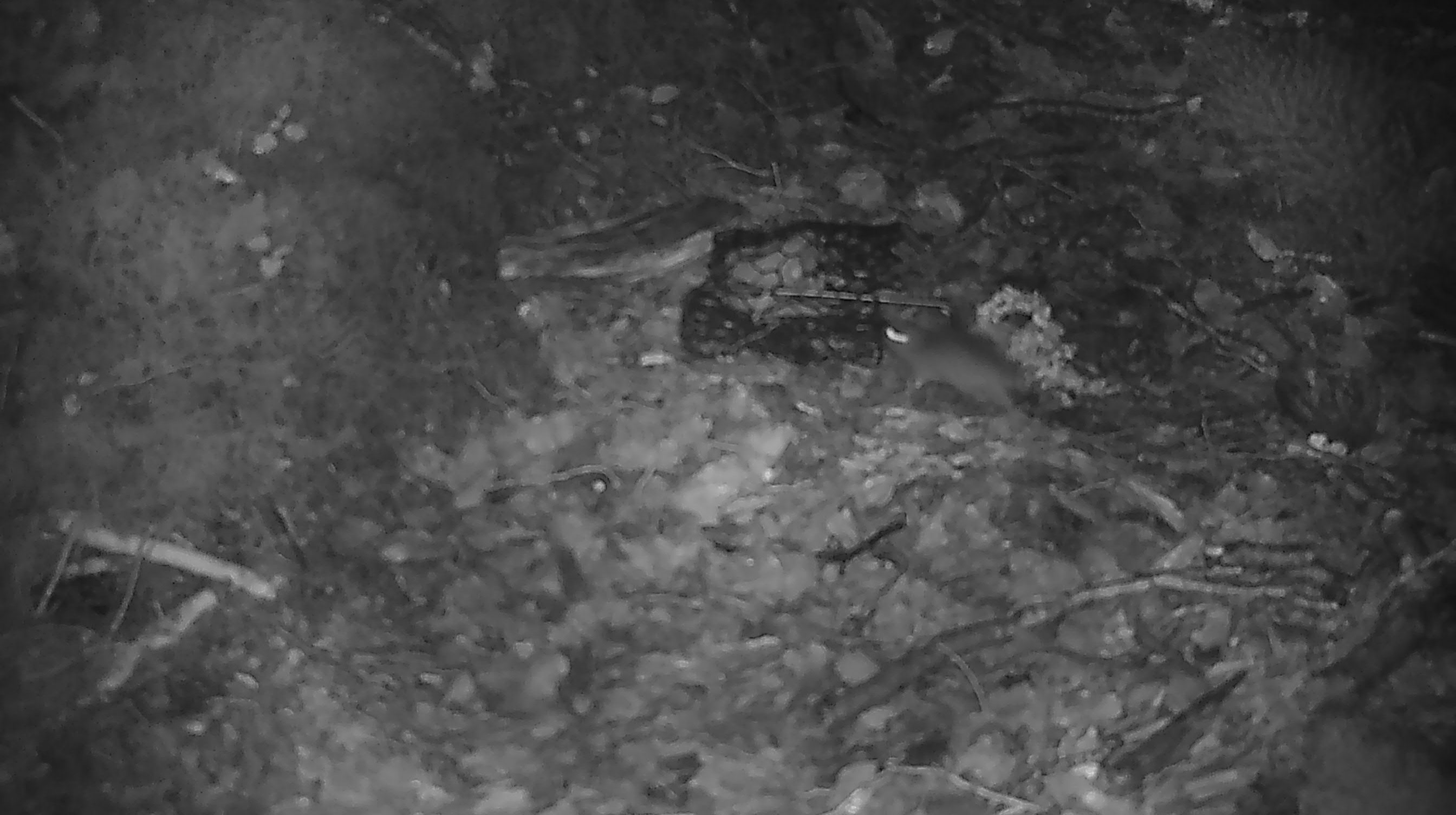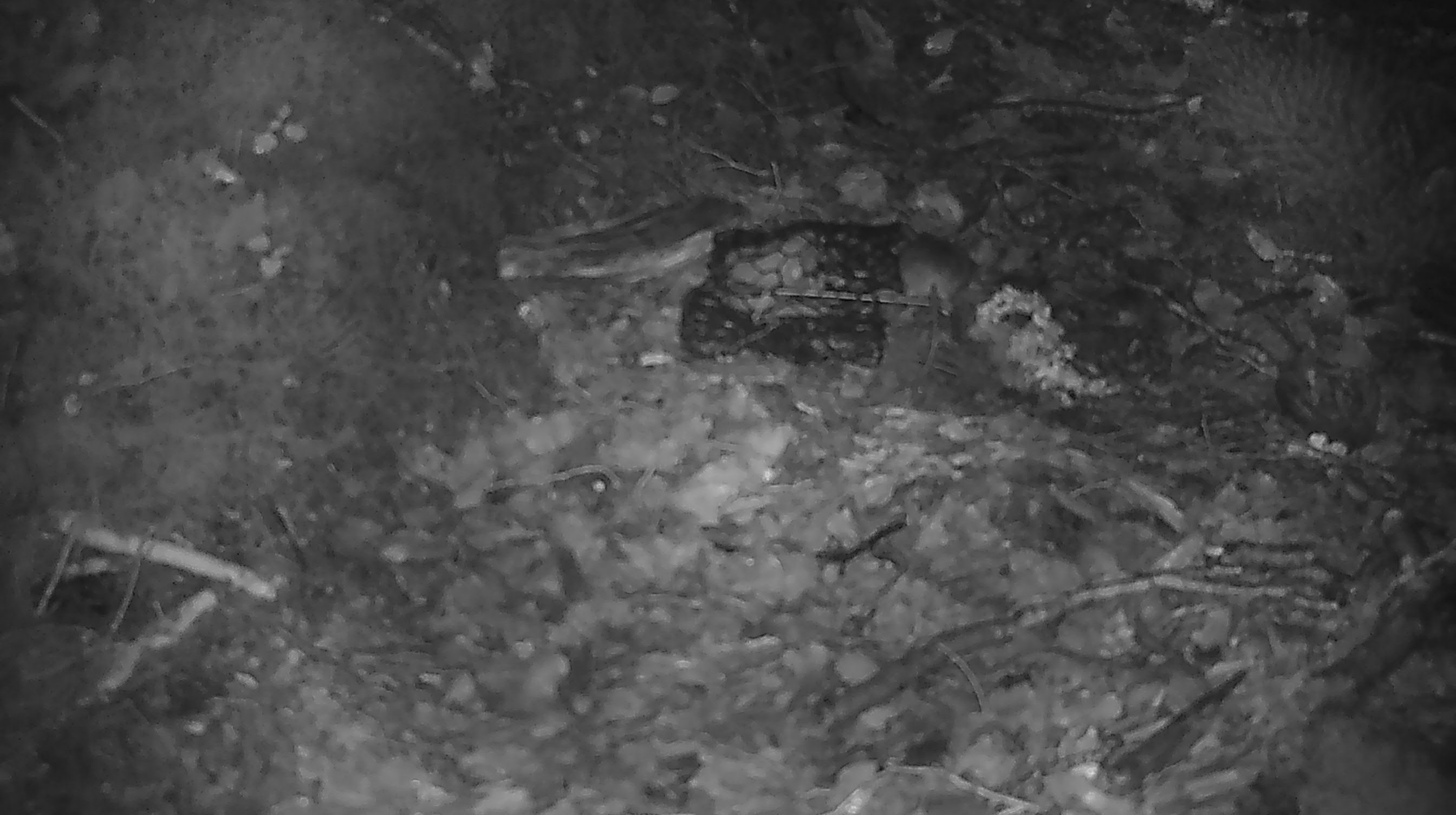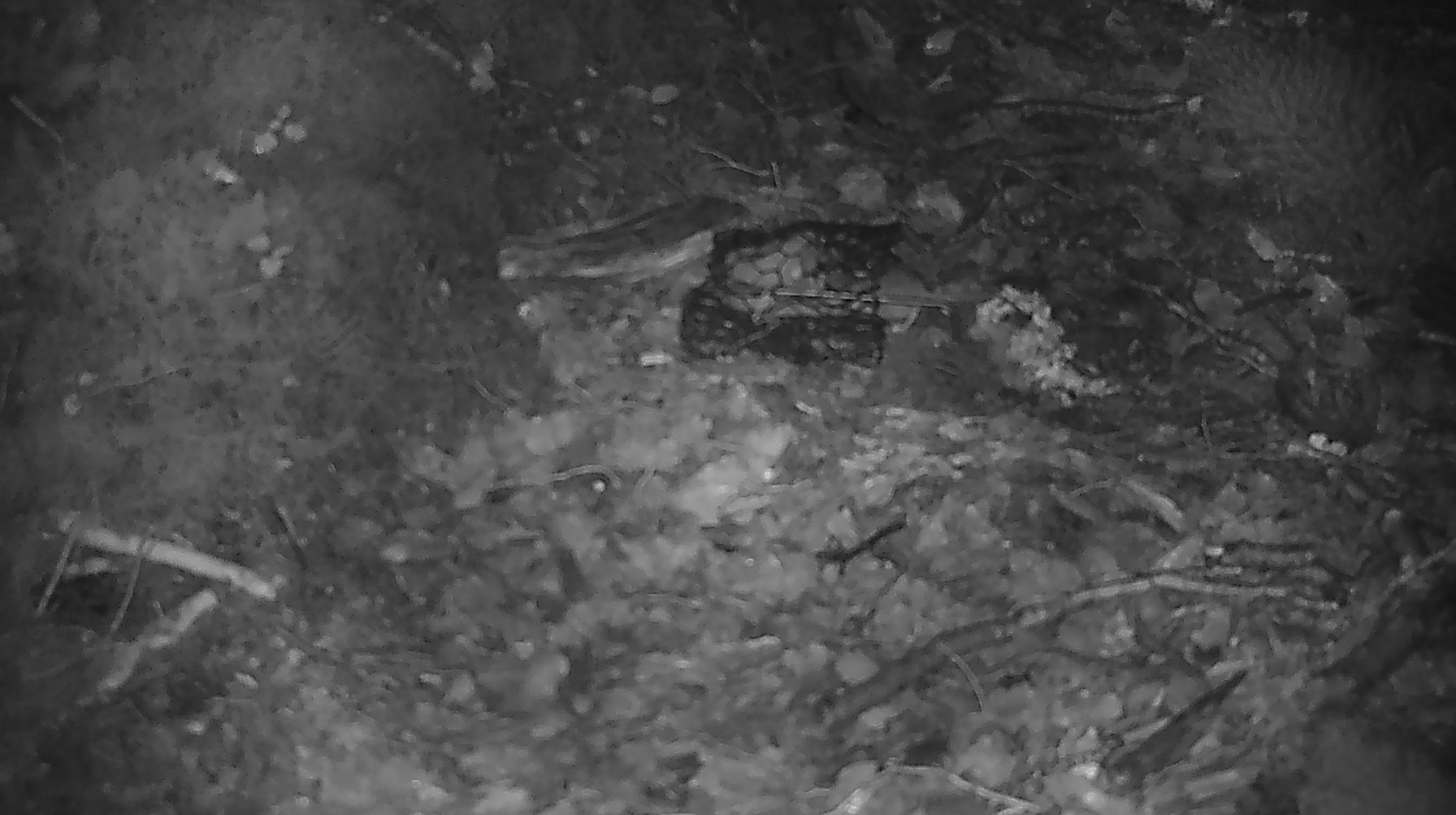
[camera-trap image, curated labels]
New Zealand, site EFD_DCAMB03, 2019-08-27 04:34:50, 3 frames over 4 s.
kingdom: Animalia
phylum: Chordata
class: Mammalia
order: Rodentia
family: Muridae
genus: Mus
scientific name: Mus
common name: mouse